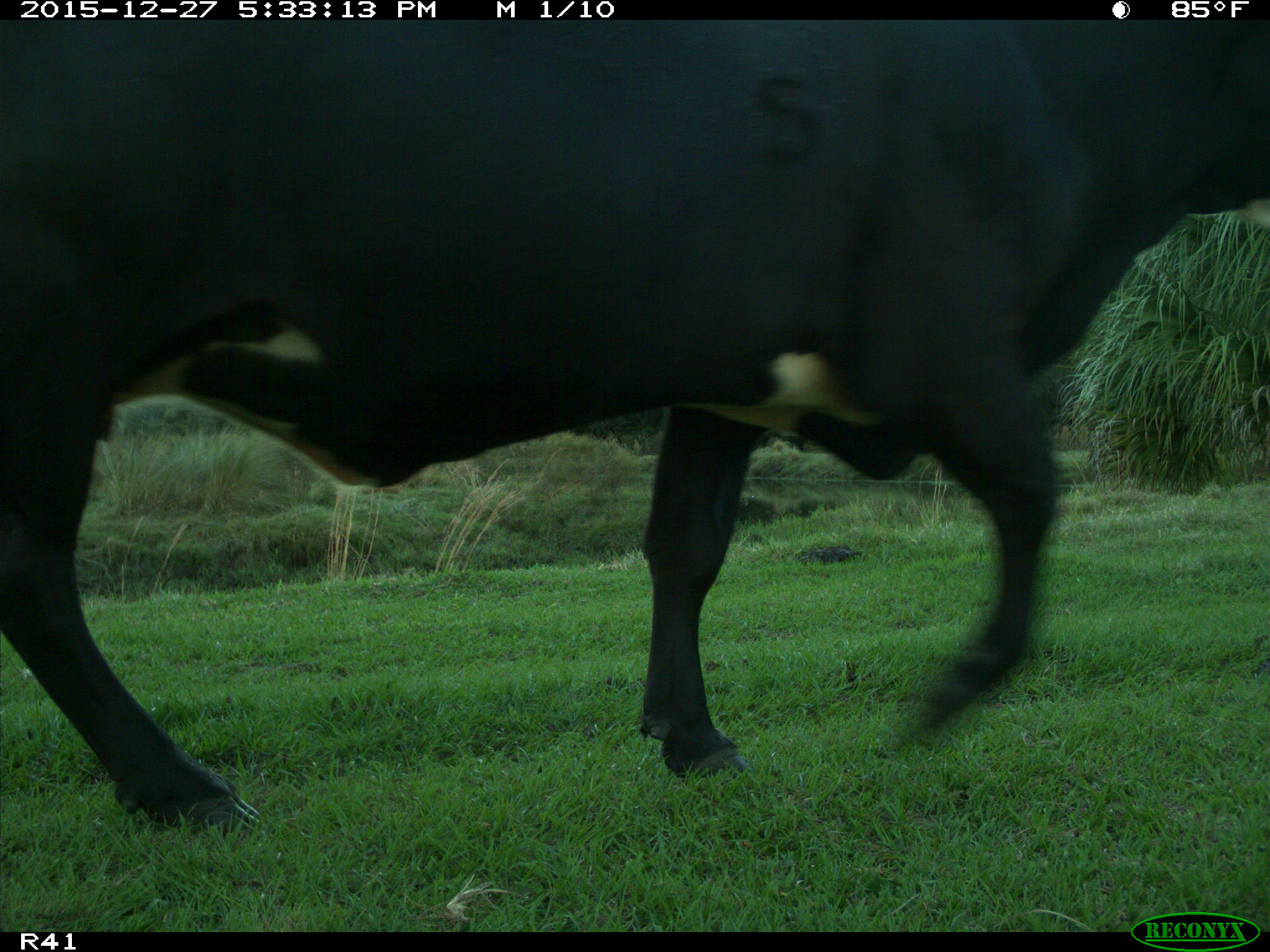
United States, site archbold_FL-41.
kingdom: Animalia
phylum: Chordata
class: Mammalia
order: Artiodactyla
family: Bovidae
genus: Bos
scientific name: Bos taurus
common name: domestic cow